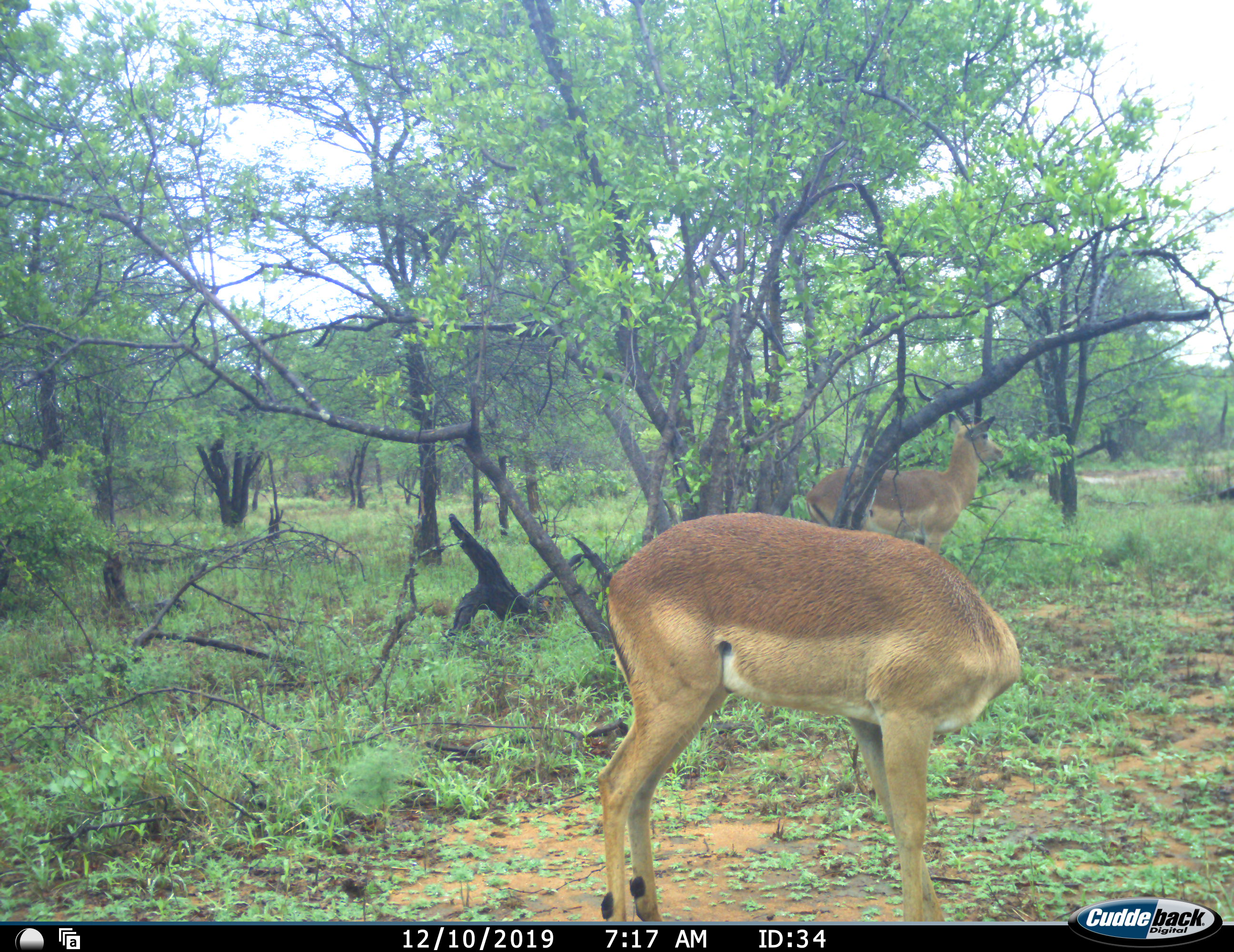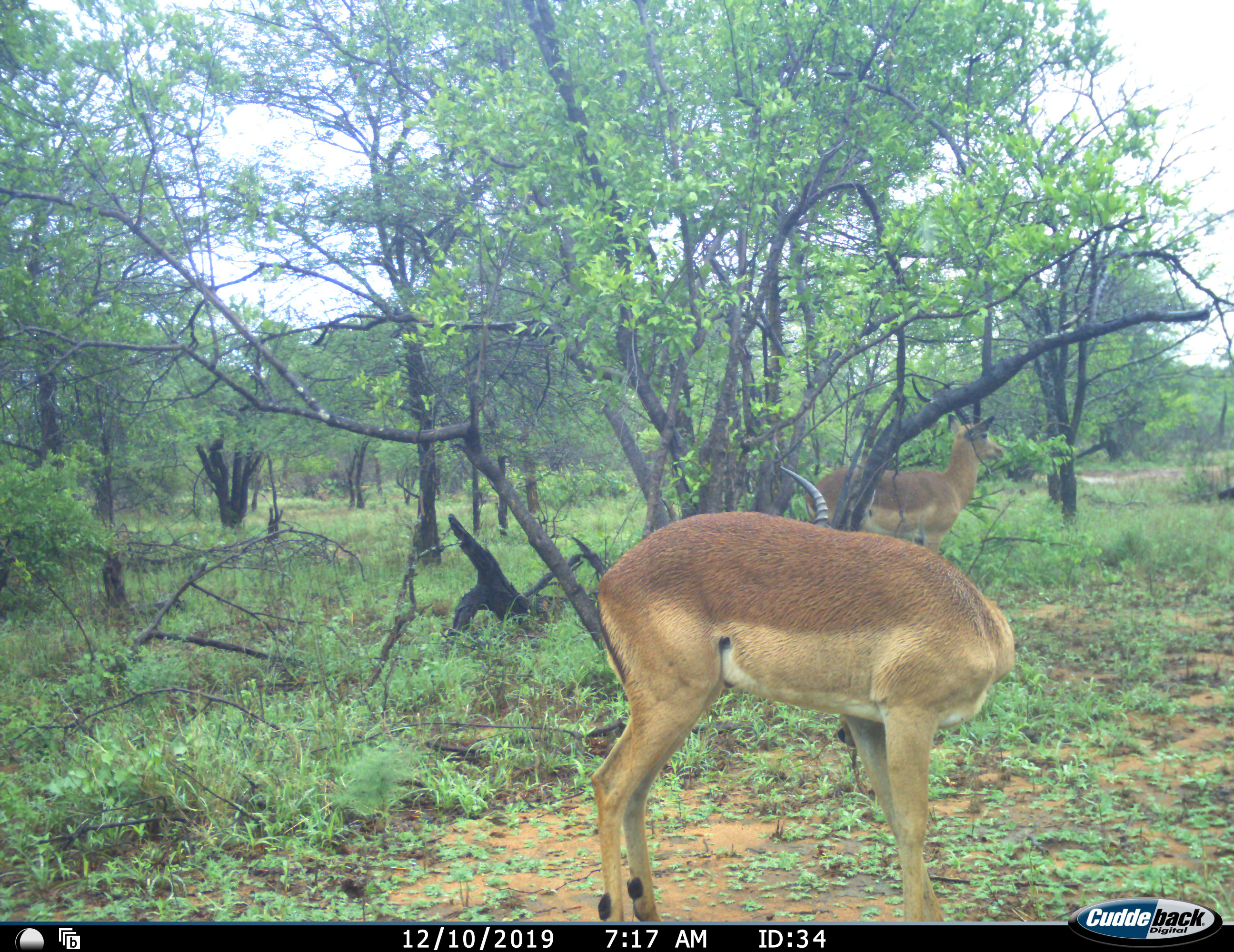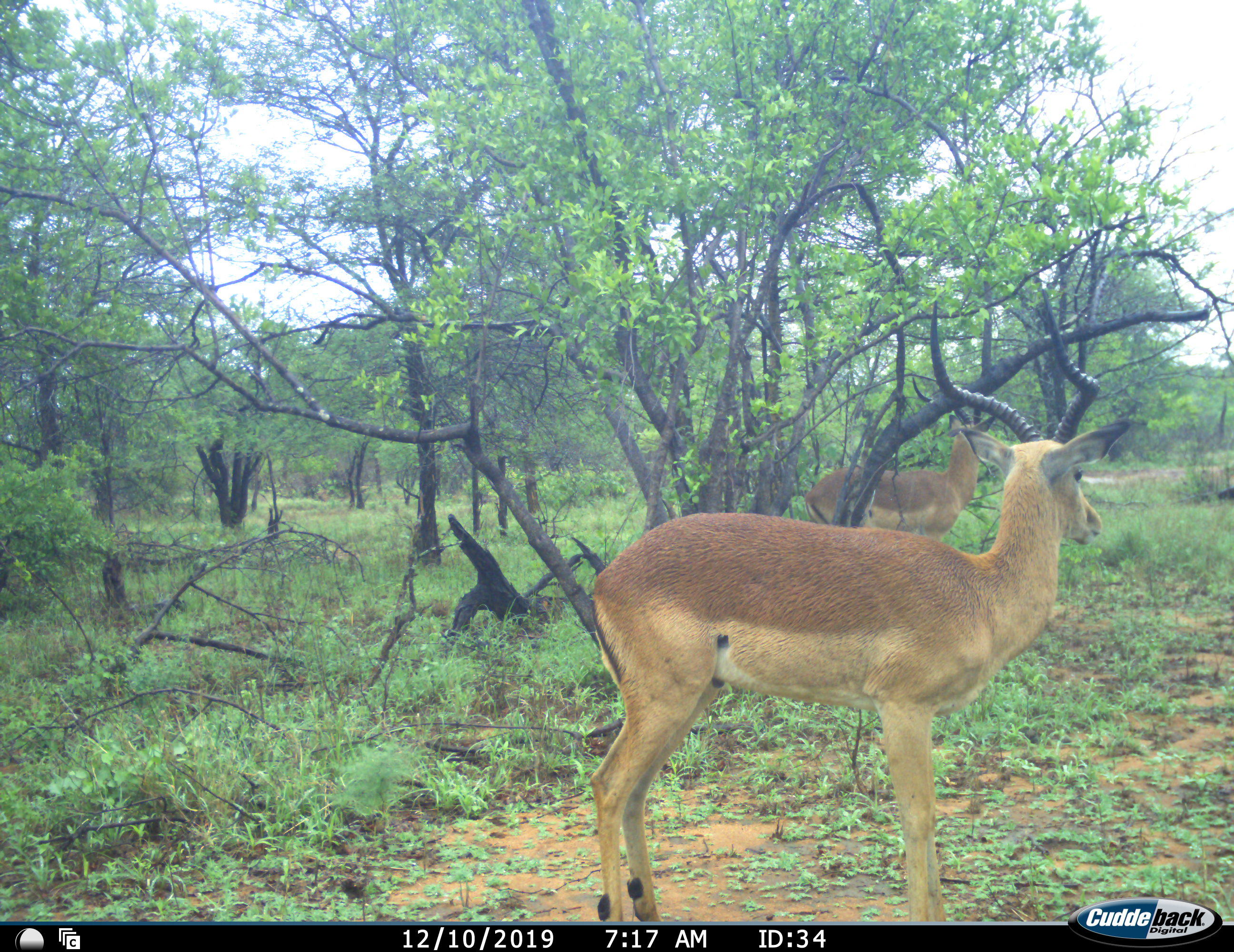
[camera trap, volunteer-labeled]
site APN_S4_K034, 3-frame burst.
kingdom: Animalia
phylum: Chordata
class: Mammalia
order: Artiodactyla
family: Bovidae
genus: Aepyceros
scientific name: Aepyceros melampus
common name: impala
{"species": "impala (Aepyceros melampus)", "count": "2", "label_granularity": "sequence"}